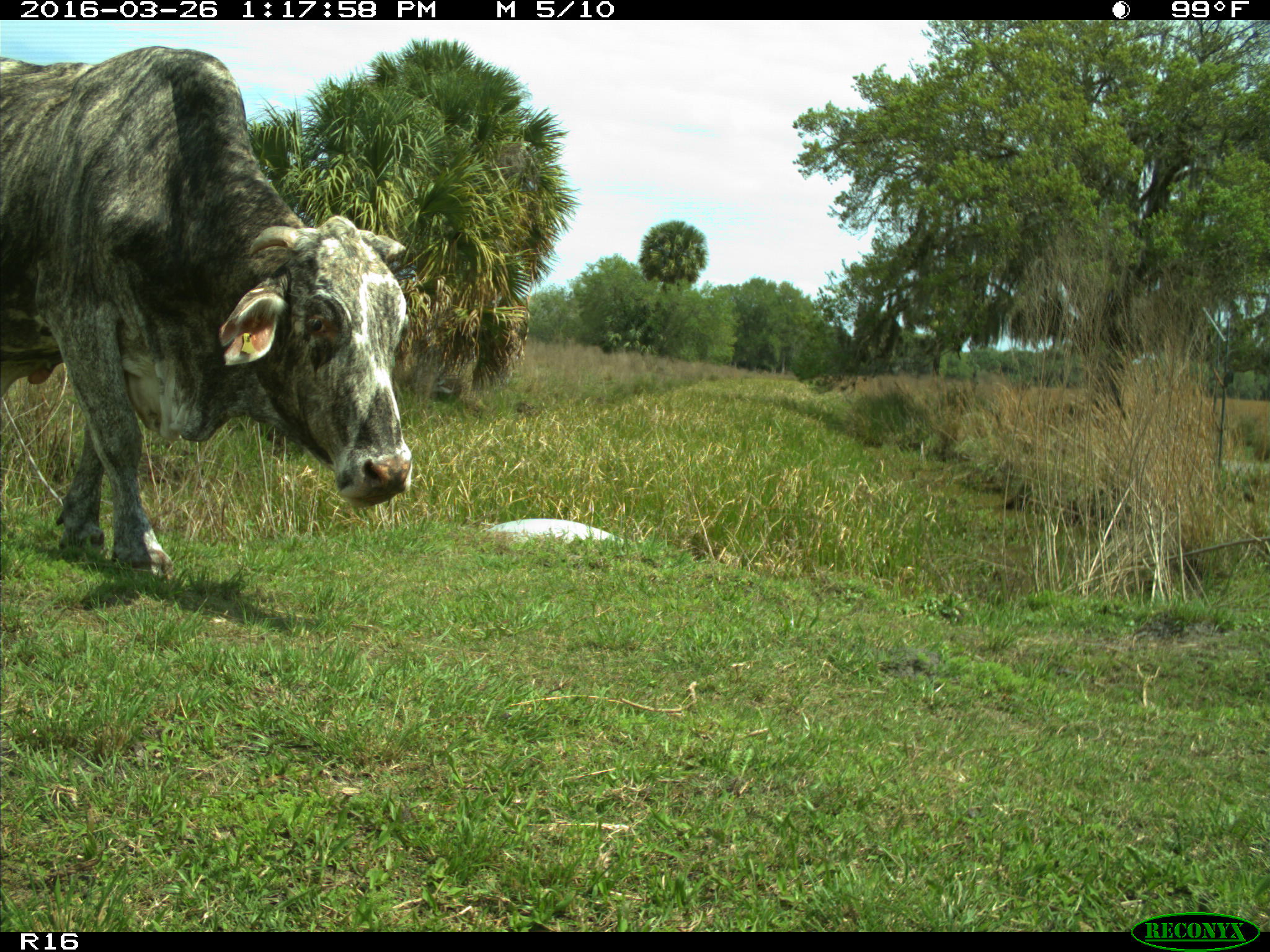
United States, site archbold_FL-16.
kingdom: Animalia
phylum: Chordata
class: Mammalia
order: Artiodactyla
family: Bovidae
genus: Bos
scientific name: Bos taurus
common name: domestic cow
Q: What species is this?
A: Bos taurus (domestic cow).